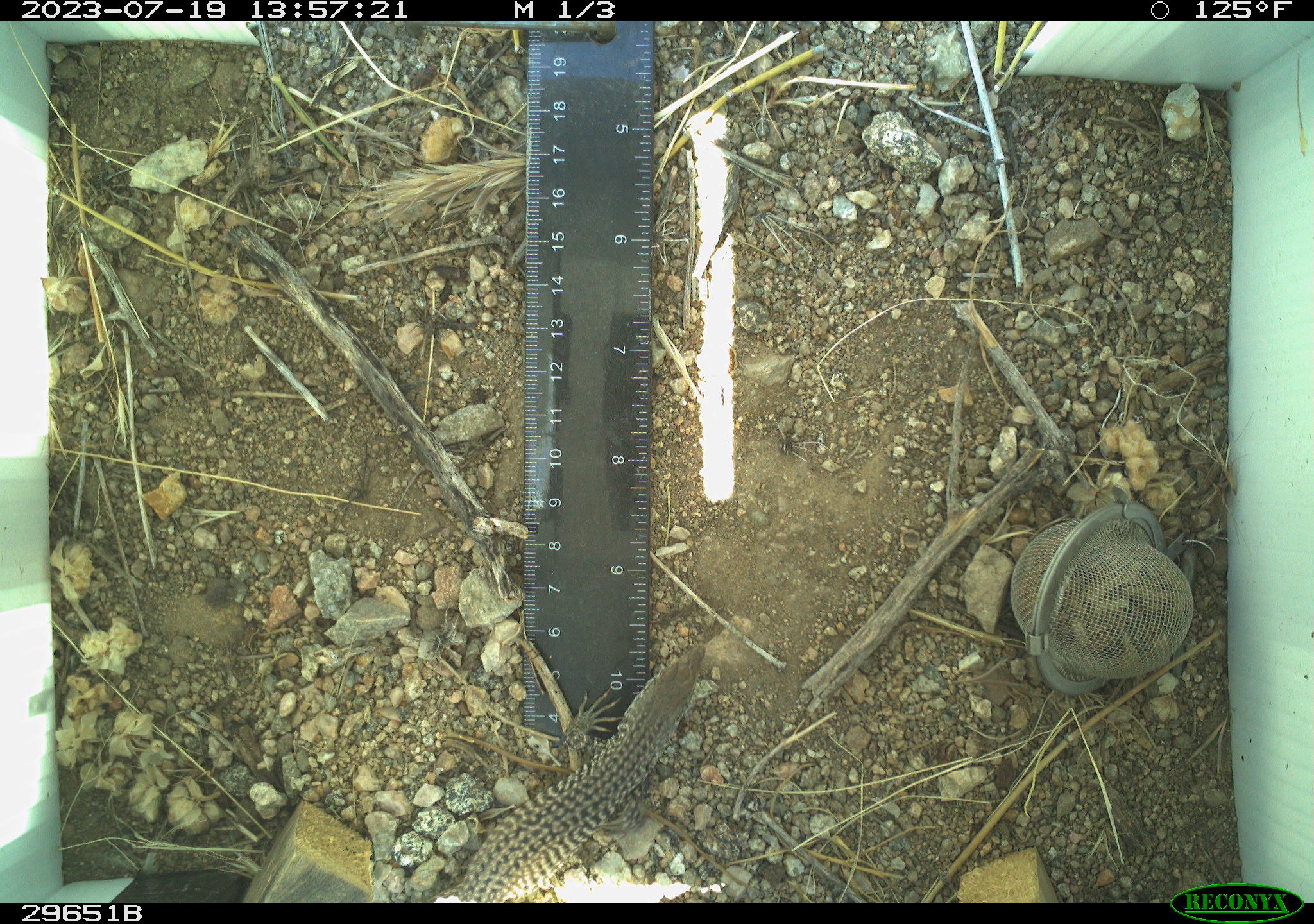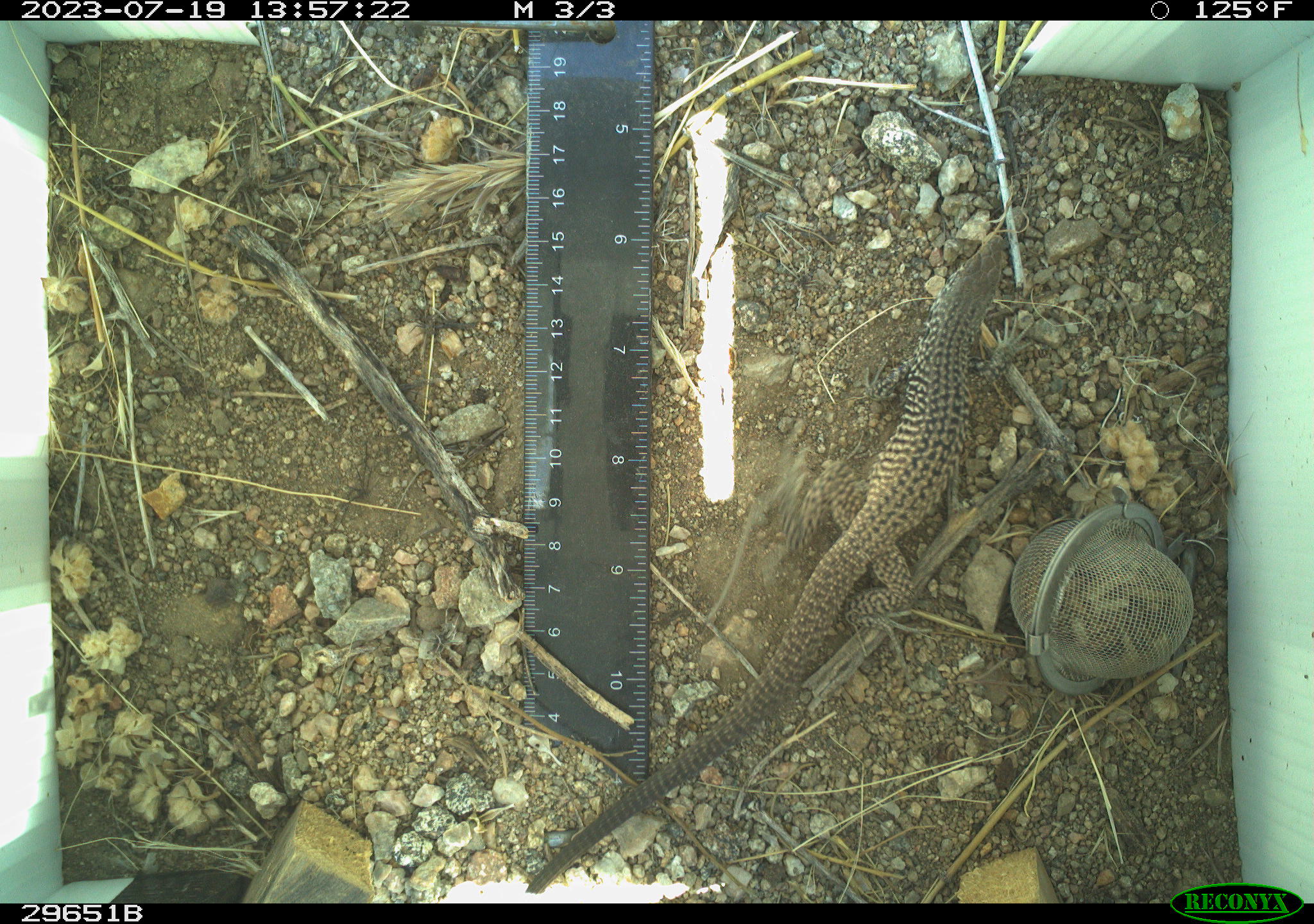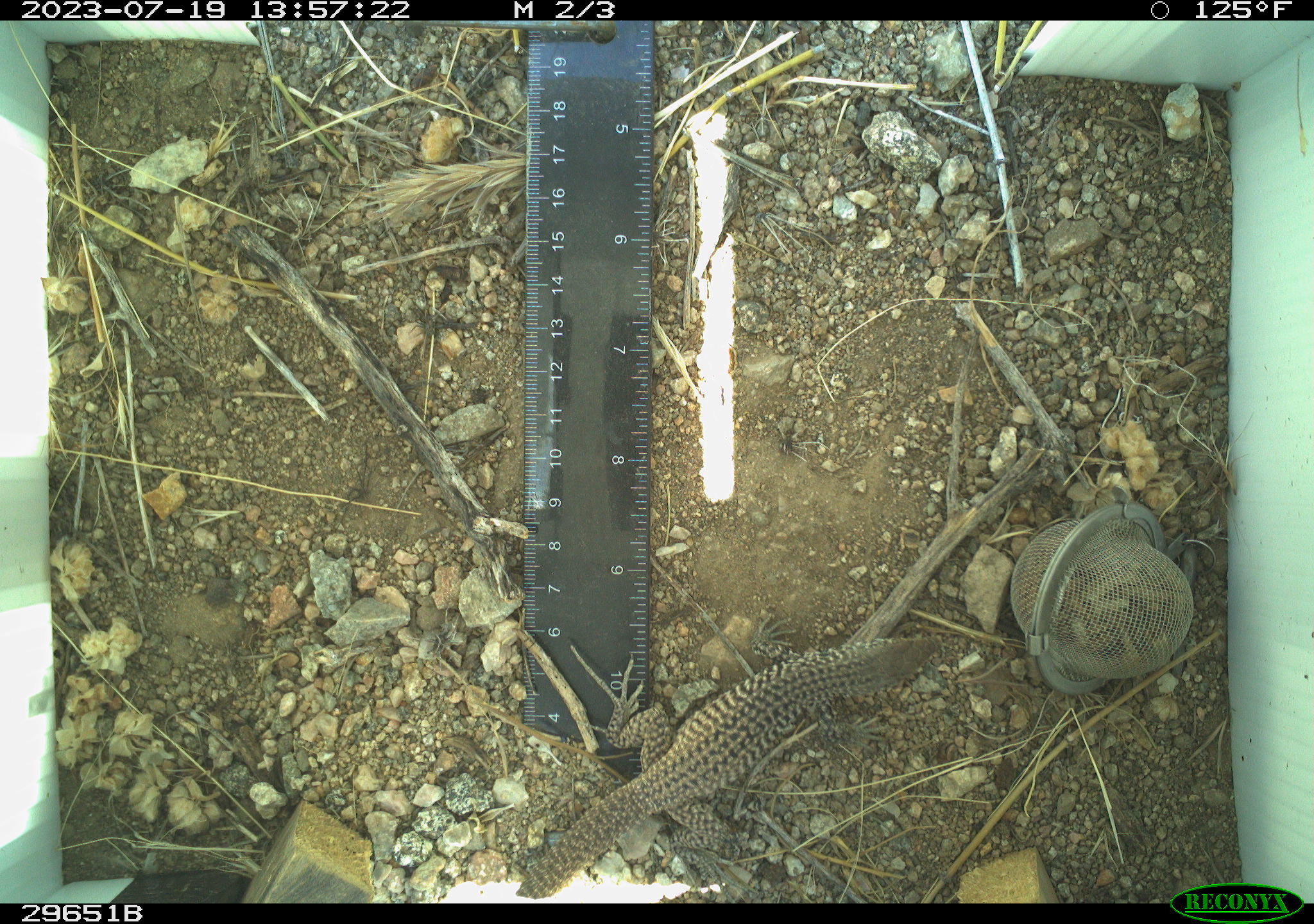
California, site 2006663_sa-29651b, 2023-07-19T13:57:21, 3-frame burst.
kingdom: Animalia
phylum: Chordata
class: Reptilia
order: Squamata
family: Teiidae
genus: Aspidoscelis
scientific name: Aspidoscelis tigris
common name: western whiptail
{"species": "western whiptail (Aspidoscelis tigris)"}